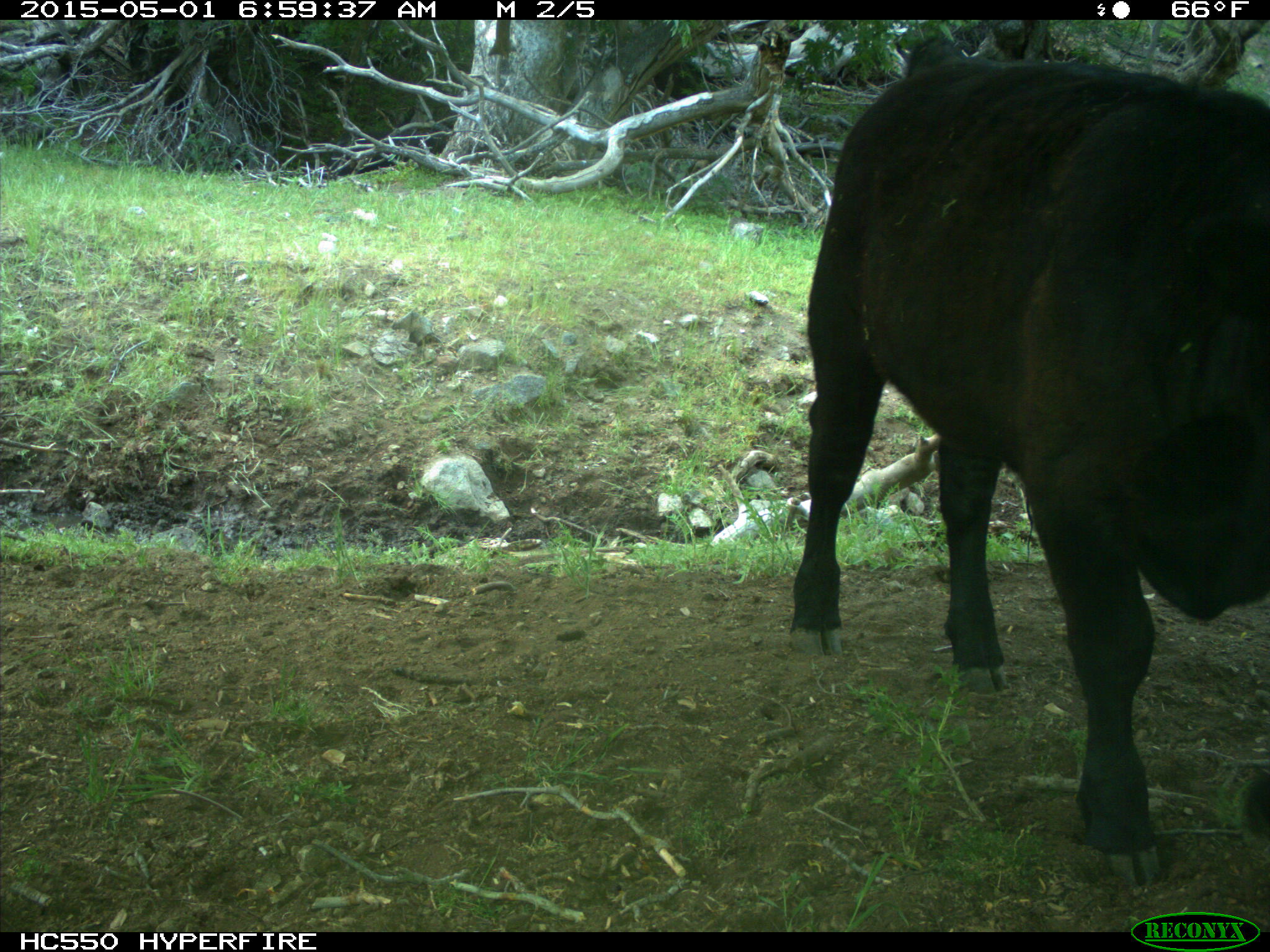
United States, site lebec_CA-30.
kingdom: Animalia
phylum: Chordata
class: Mammalia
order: Artiodactyla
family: Bovidae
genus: Bos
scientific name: Bos taurus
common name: domestic cow